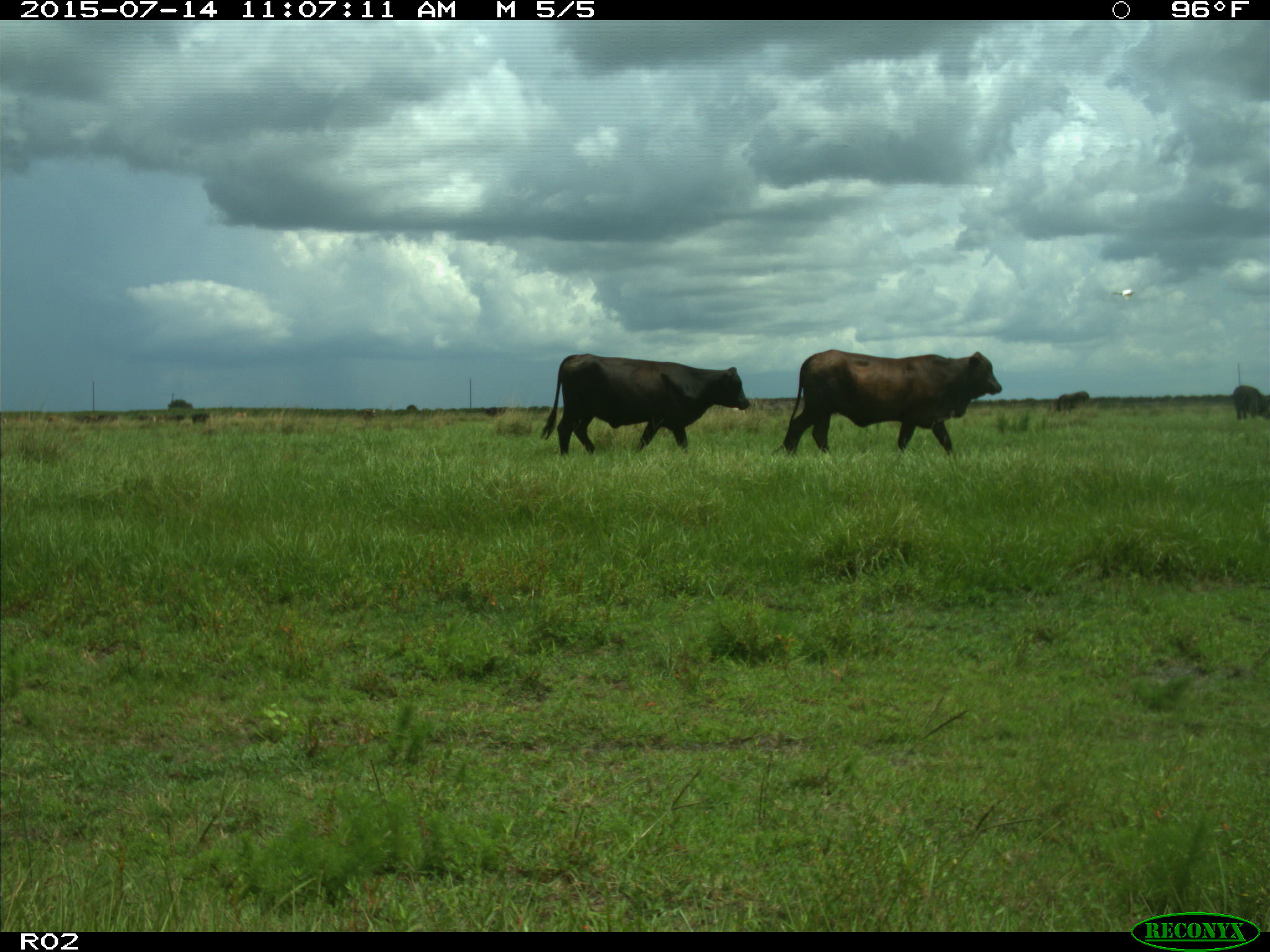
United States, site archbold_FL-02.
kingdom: Animalia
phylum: Chordata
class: Mammalia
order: Artiodactyla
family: Bovidae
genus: Bos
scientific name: Bos taurus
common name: domestic cow